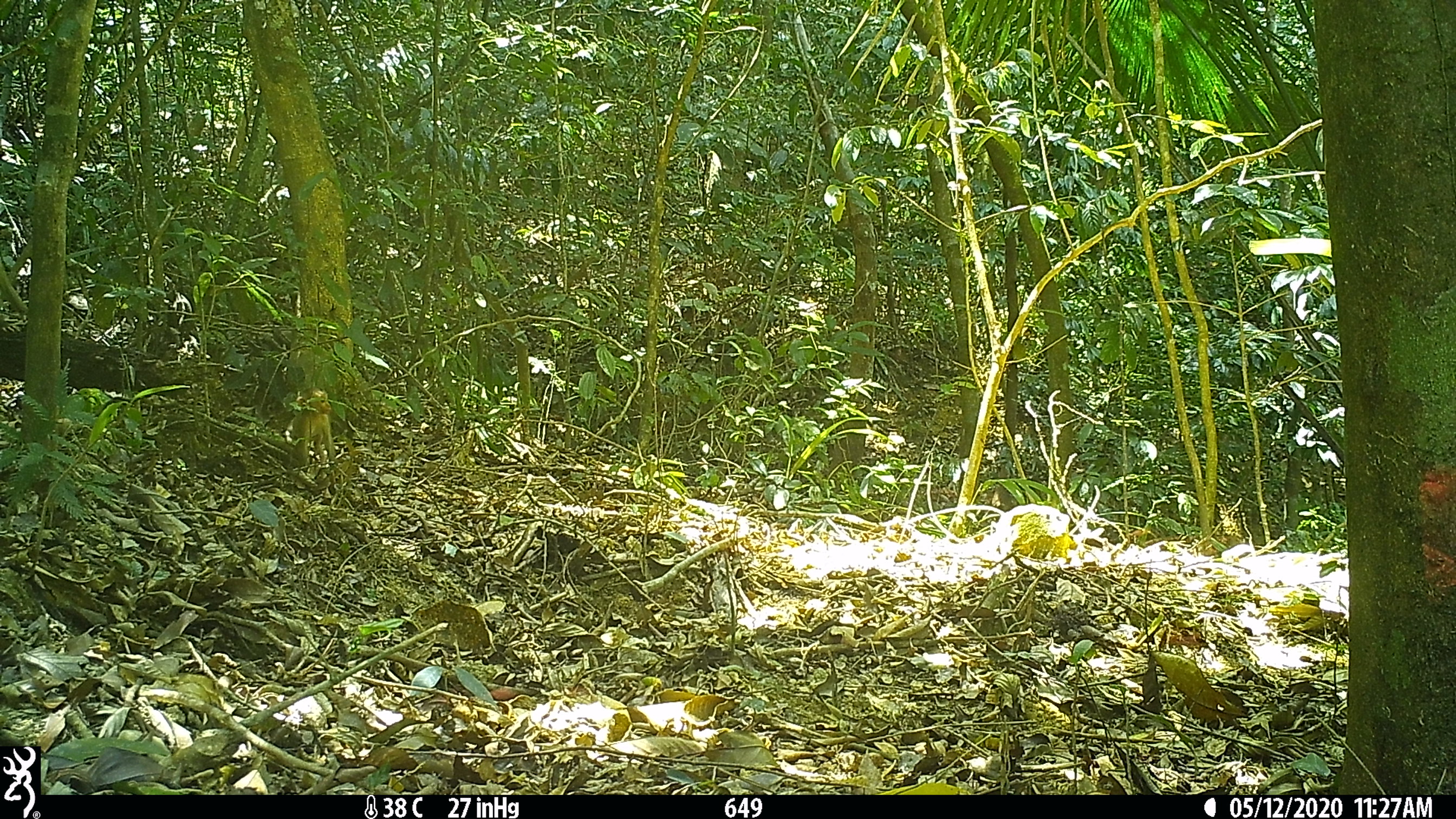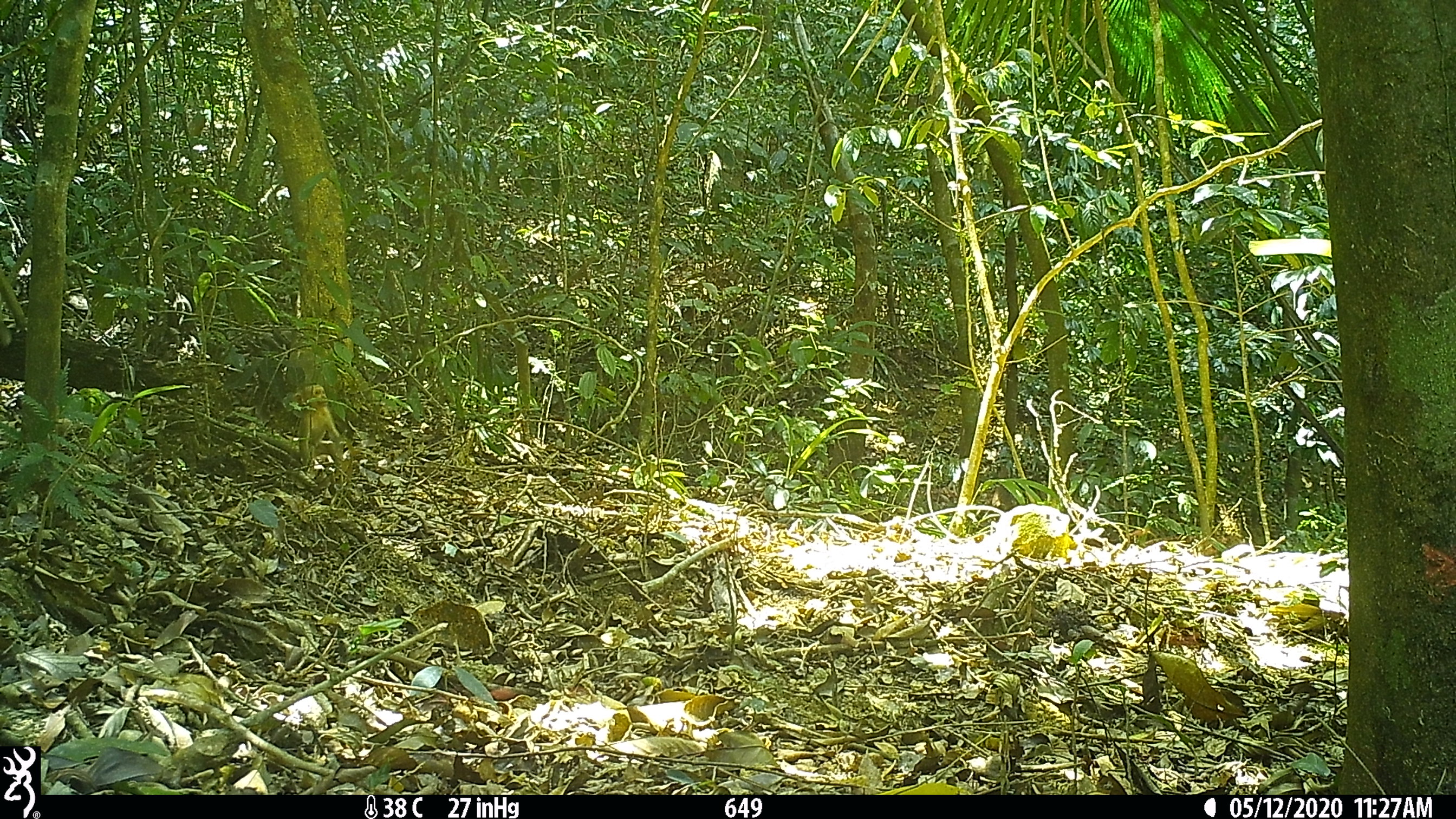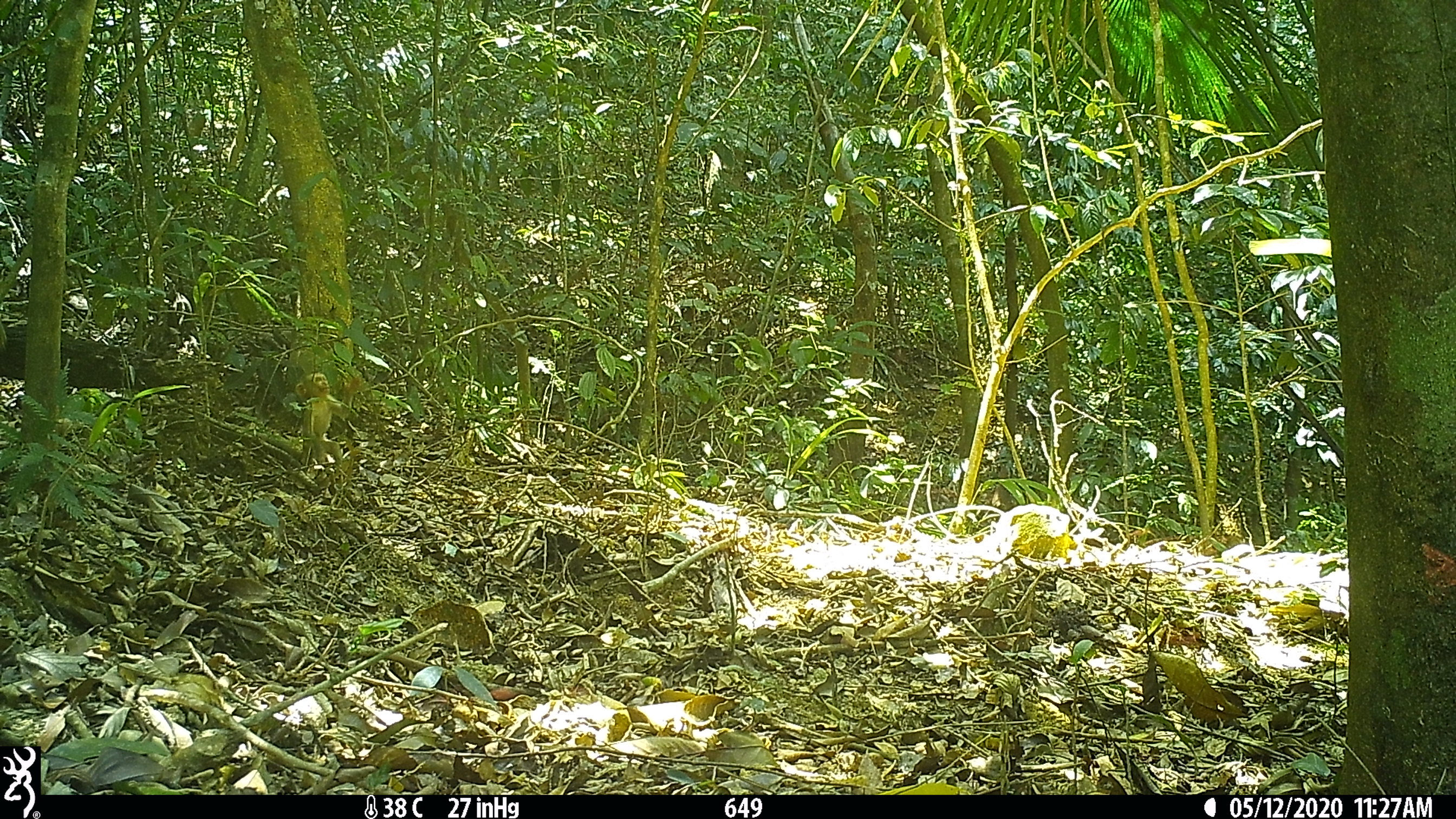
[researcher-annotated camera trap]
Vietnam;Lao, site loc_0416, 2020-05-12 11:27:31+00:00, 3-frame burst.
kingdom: Animalia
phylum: Chordata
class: Mammalia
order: Primates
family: Cercopithecidae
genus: Macaca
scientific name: Macaca nemestrina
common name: pig-tailed macaque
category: pig tailed macaque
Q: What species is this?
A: Pig tailed macaque (pig-tailed macaque) (Macaca nemestrina).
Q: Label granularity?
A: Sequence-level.